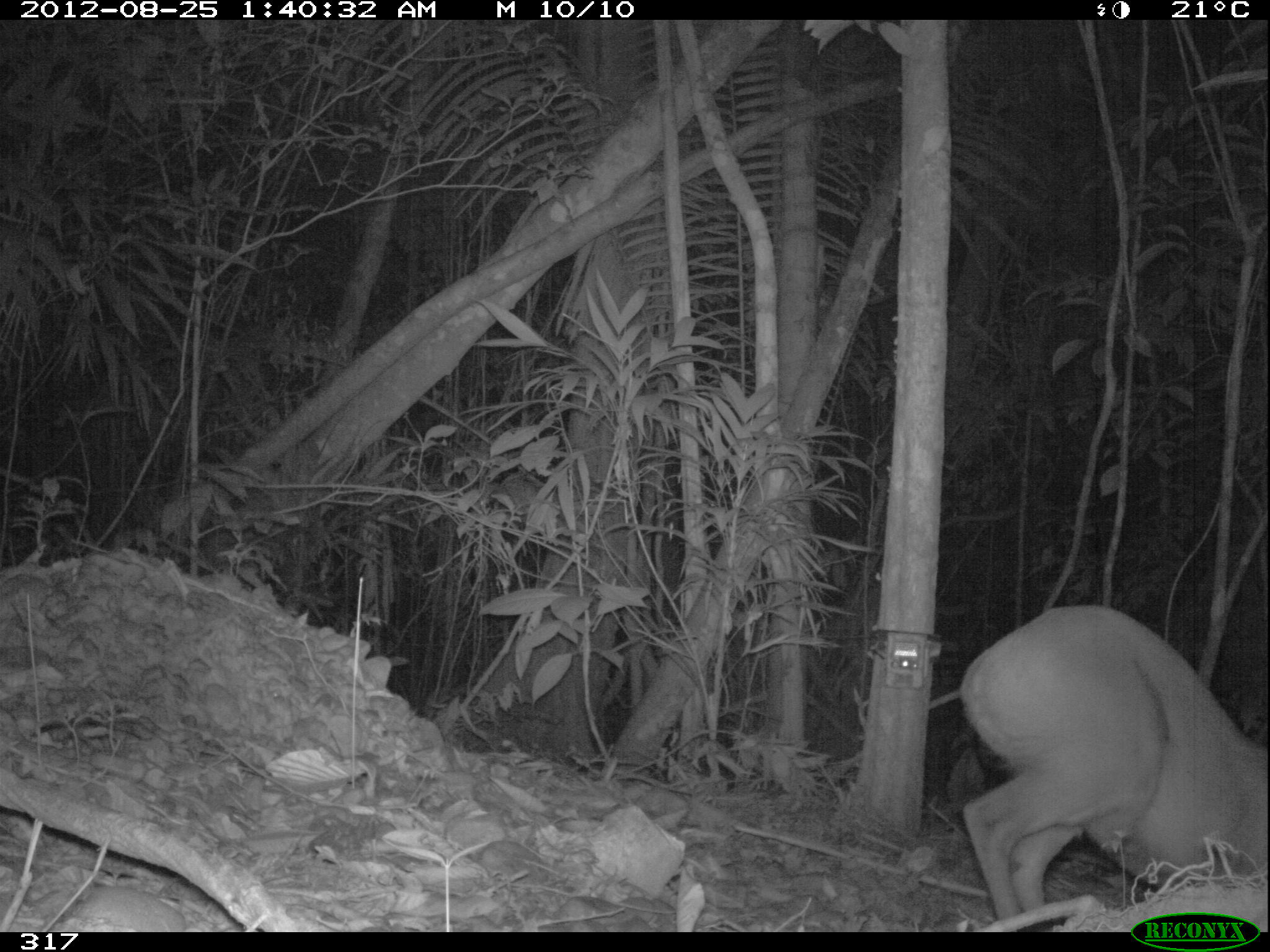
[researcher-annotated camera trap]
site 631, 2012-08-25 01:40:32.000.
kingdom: Animalia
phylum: Chordata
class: Mammalia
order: Artiodactyla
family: Cervidae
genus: Mazama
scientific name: Mazama americana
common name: red brocket